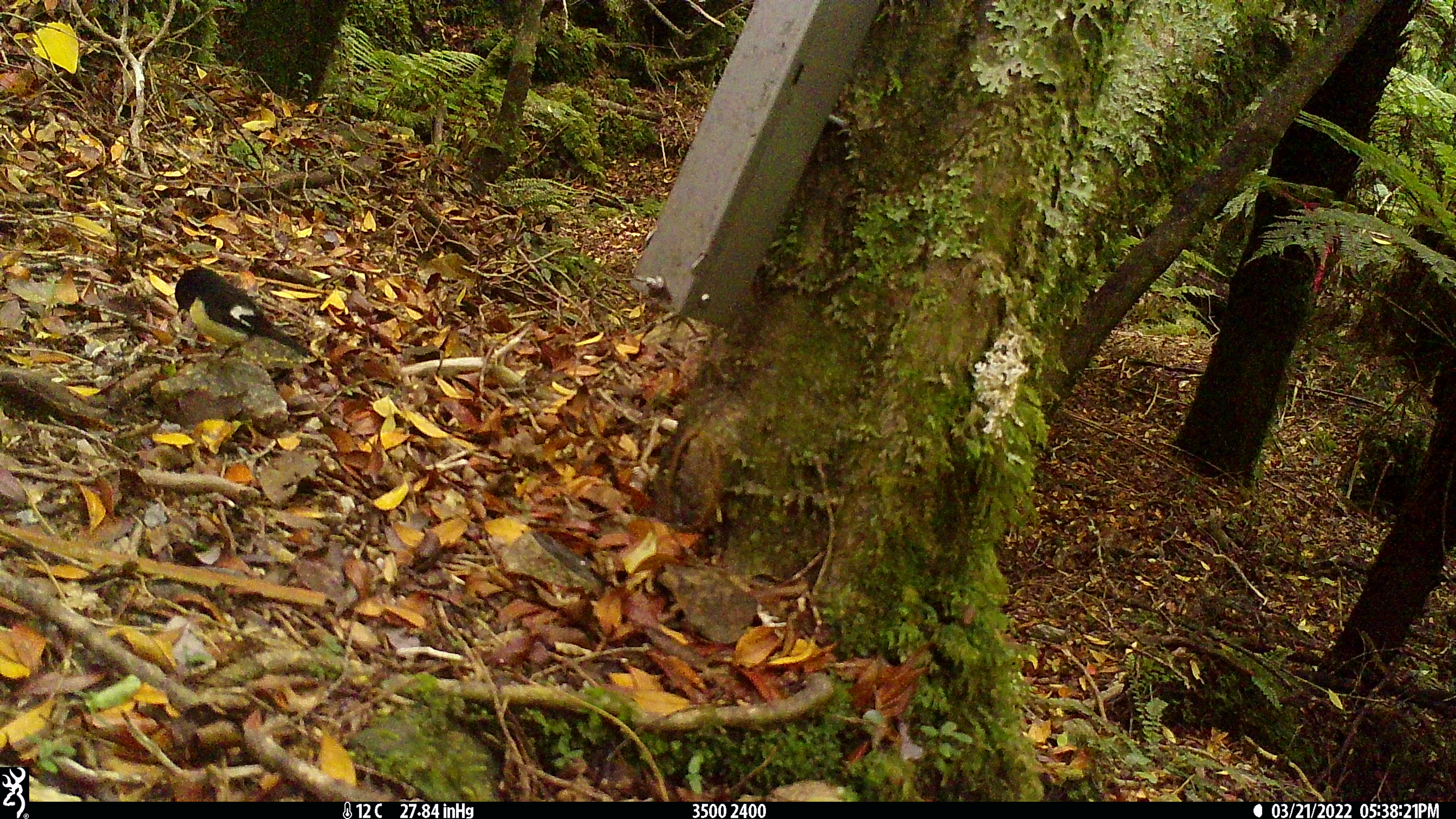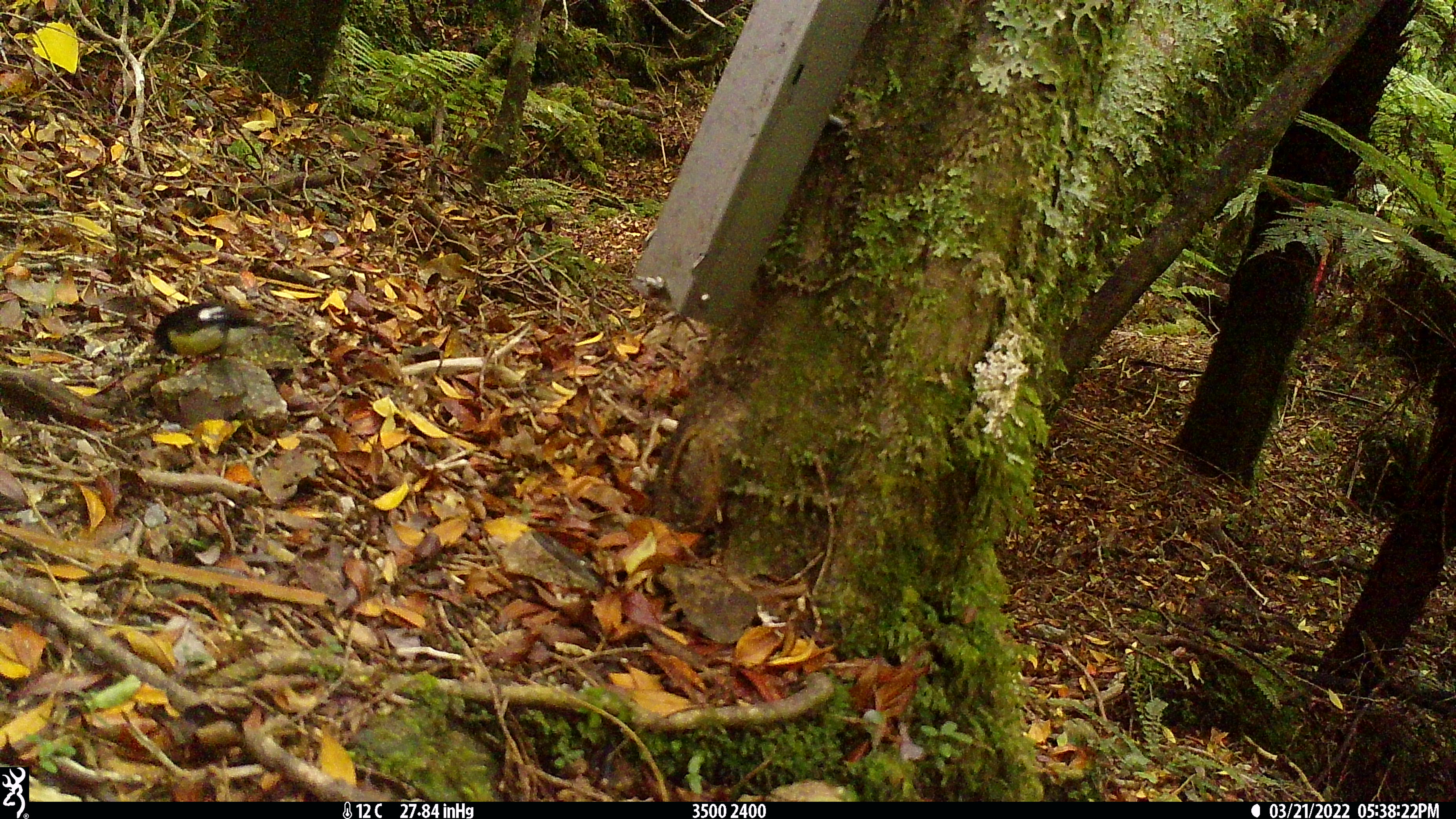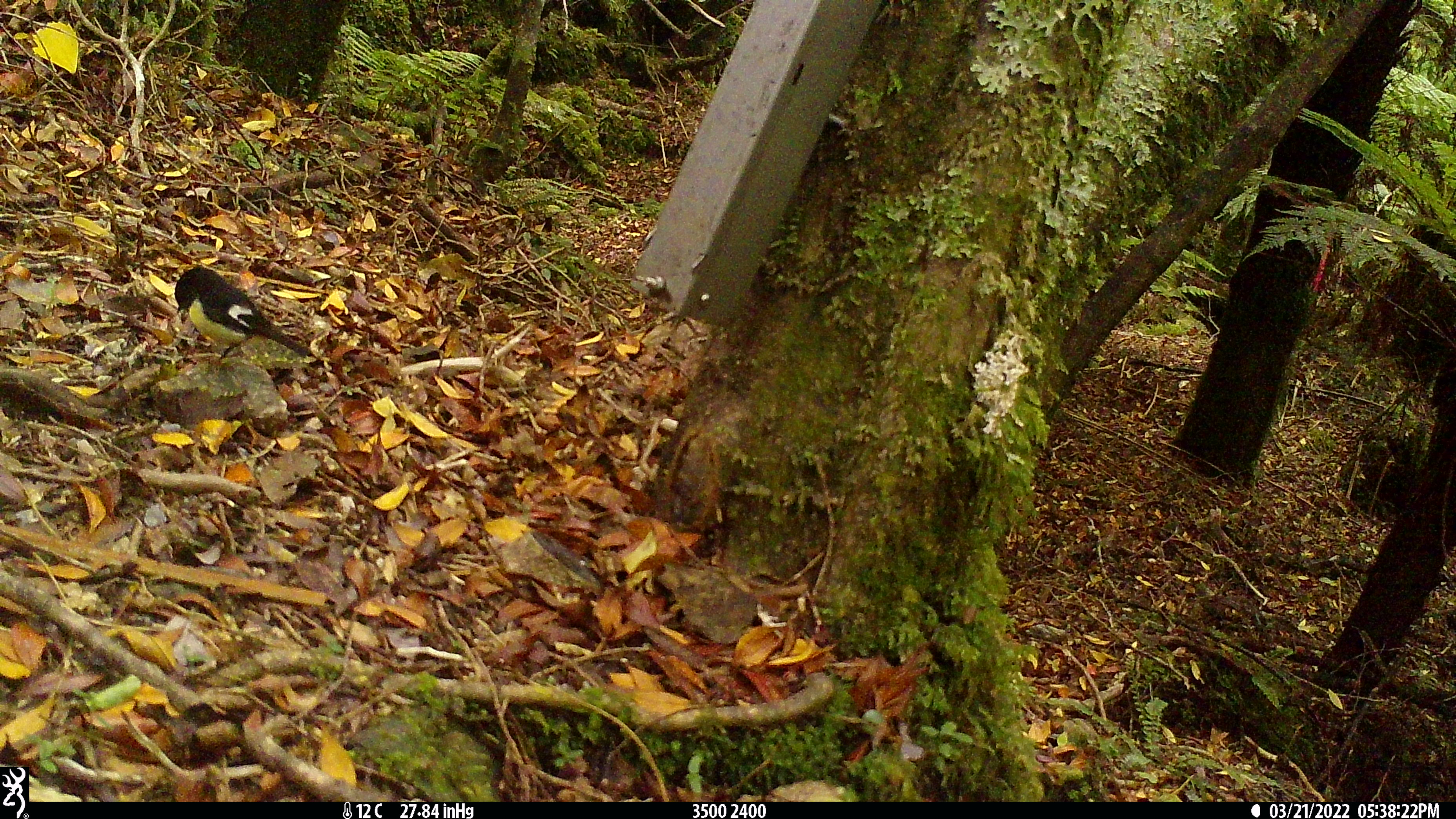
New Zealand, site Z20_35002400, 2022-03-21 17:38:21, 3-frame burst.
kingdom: Animalia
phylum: Chordata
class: Aves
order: Passeriformes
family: Petroicidae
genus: Petroica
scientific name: Petroica macrocephala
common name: tomtit